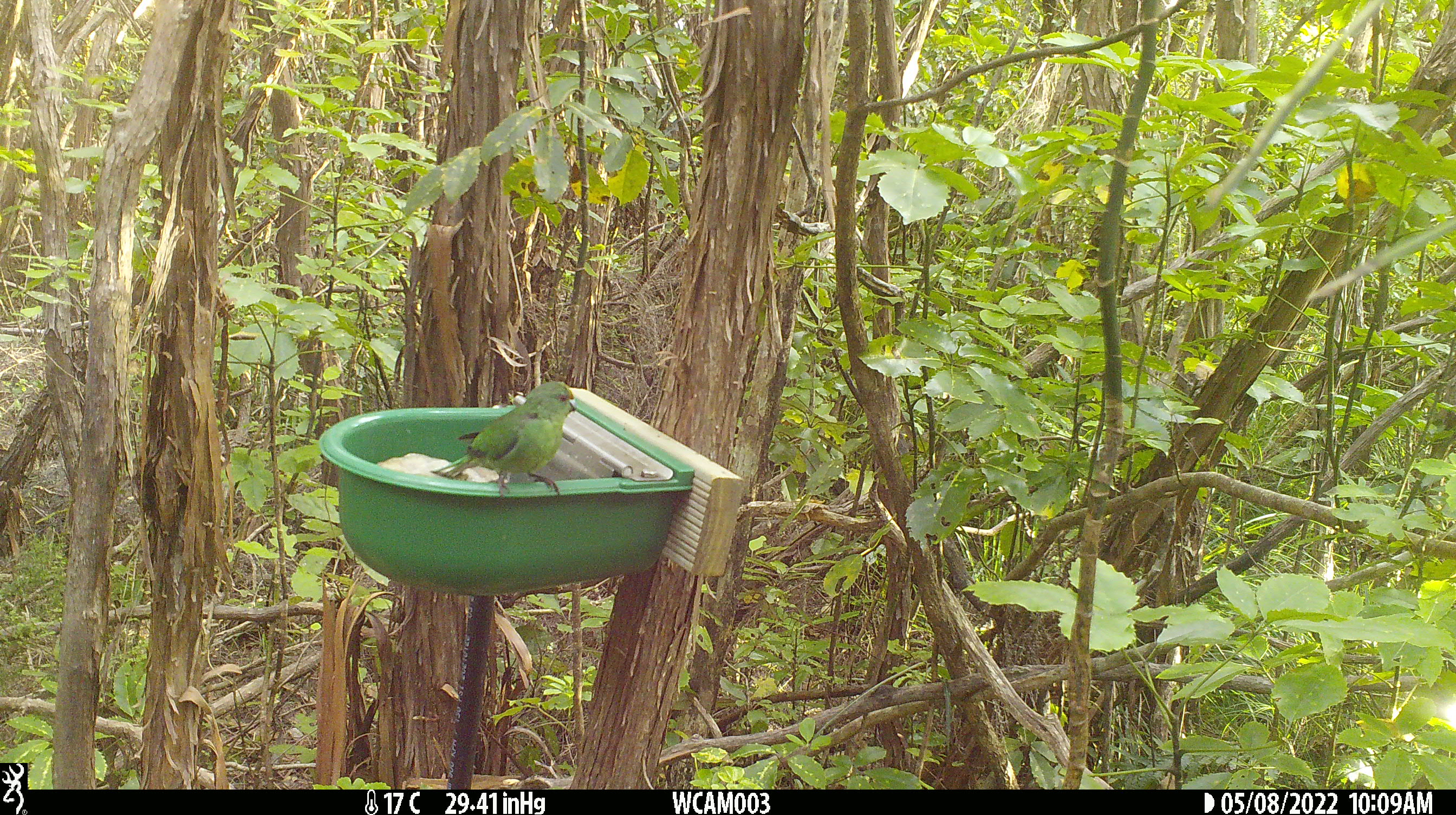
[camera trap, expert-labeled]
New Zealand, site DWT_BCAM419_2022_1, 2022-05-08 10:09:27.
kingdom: Animalia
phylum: Chordata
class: Aves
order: Psittaciformes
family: Psittaculidae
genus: Cyanoramphus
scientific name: Cyanoramphus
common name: parakeet